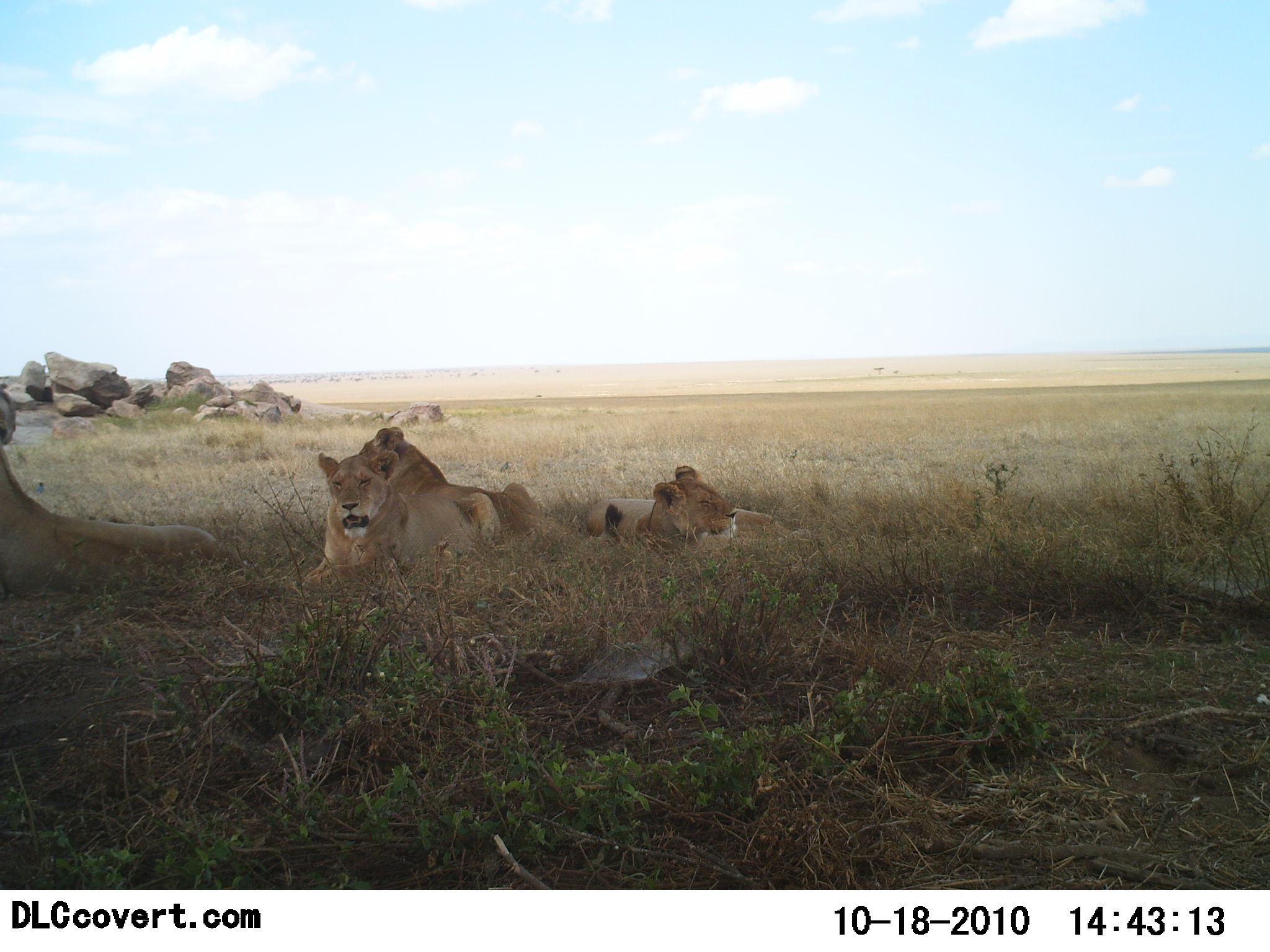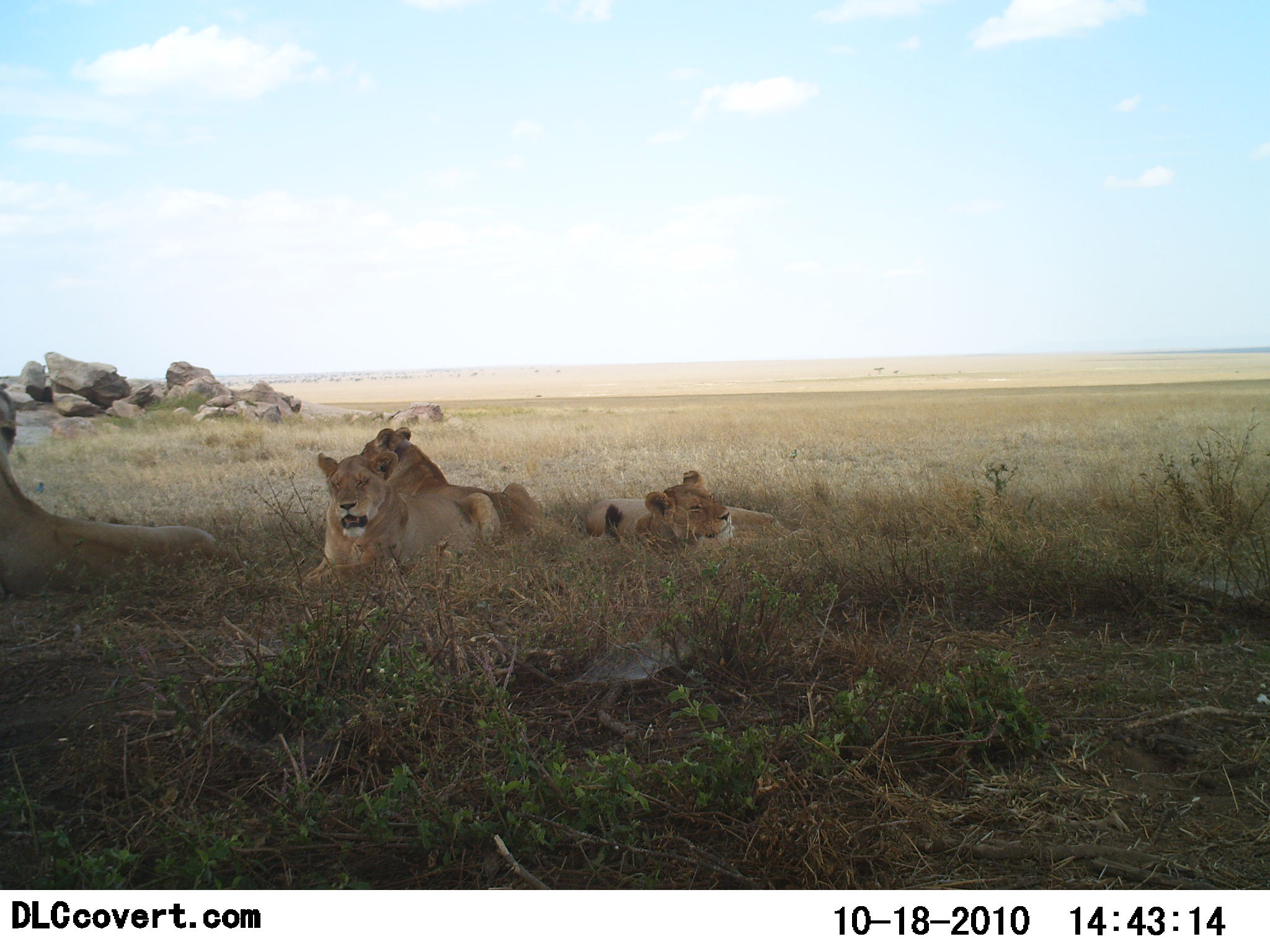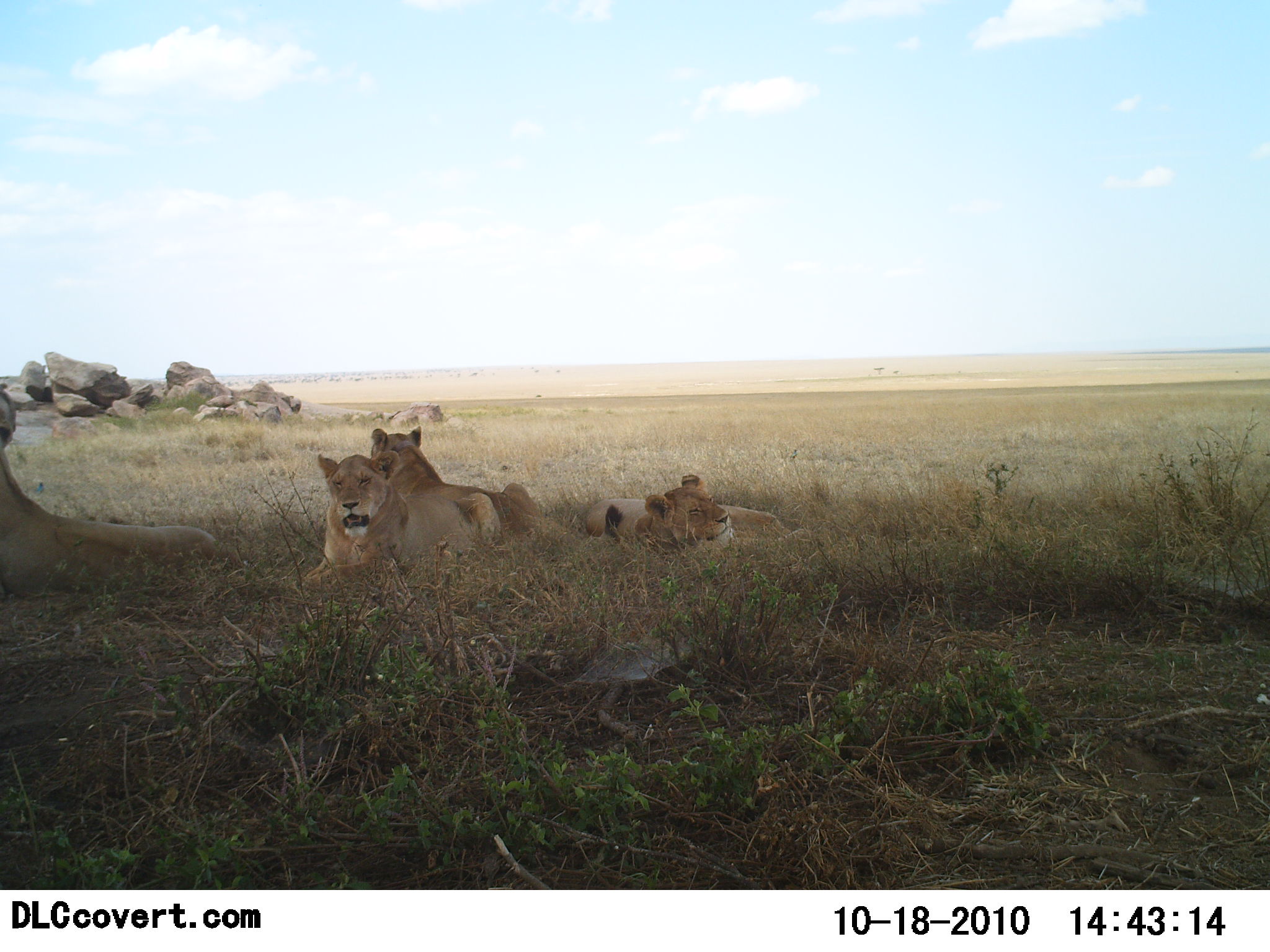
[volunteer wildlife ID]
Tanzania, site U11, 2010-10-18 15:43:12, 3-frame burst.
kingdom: Animalia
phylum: Chordata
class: Mammalia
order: Carnivora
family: Felidae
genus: Panthera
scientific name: Panthera leo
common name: lion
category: lionfemale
Lionfemale (lion) (Panthera leo), count 4. Behavior (volunteer vote fractions): standing 0%, resting 100%, moving 0%, interacting 7%. Young present (vote fraction): 20%. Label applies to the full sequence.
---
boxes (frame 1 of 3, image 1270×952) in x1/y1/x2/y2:
animal: 0/381/241/599; 356/426/624/562; 300/450/505/588; 586/465/815/573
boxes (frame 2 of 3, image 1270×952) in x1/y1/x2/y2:
animal: 0/380/249/603; 358/426/624/562; 293/449/505/596; 585/470/807/573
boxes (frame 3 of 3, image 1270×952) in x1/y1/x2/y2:
animal: 0/381/247/601; 365/425/624/551; 296/450/507/593; 584/472/808/560